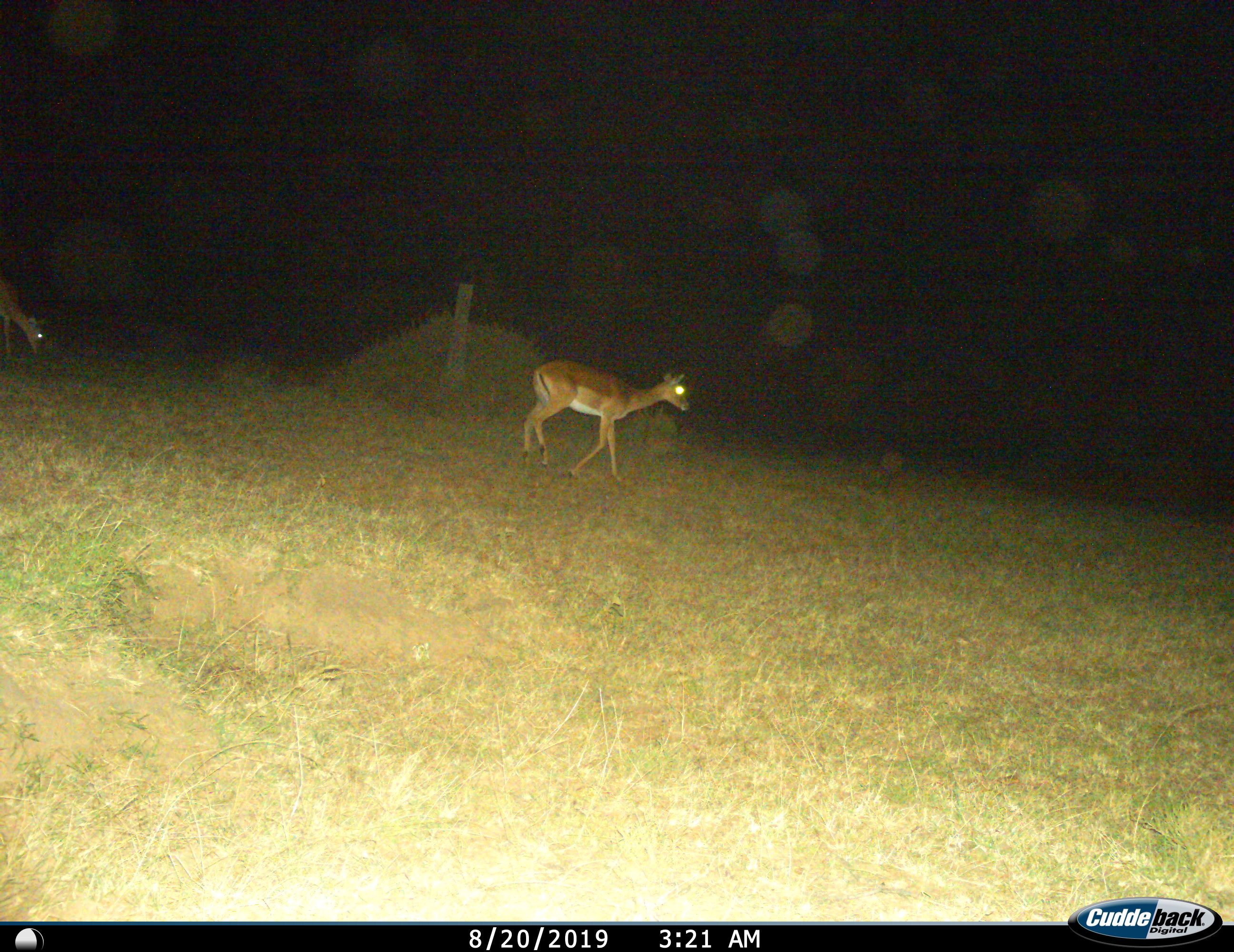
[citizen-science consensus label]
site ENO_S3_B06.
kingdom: Animalia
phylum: Chordata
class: Mammalia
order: Artiodactyla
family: Bovidae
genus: Aepyceros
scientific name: Aepyceros melampus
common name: impala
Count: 2.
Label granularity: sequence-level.